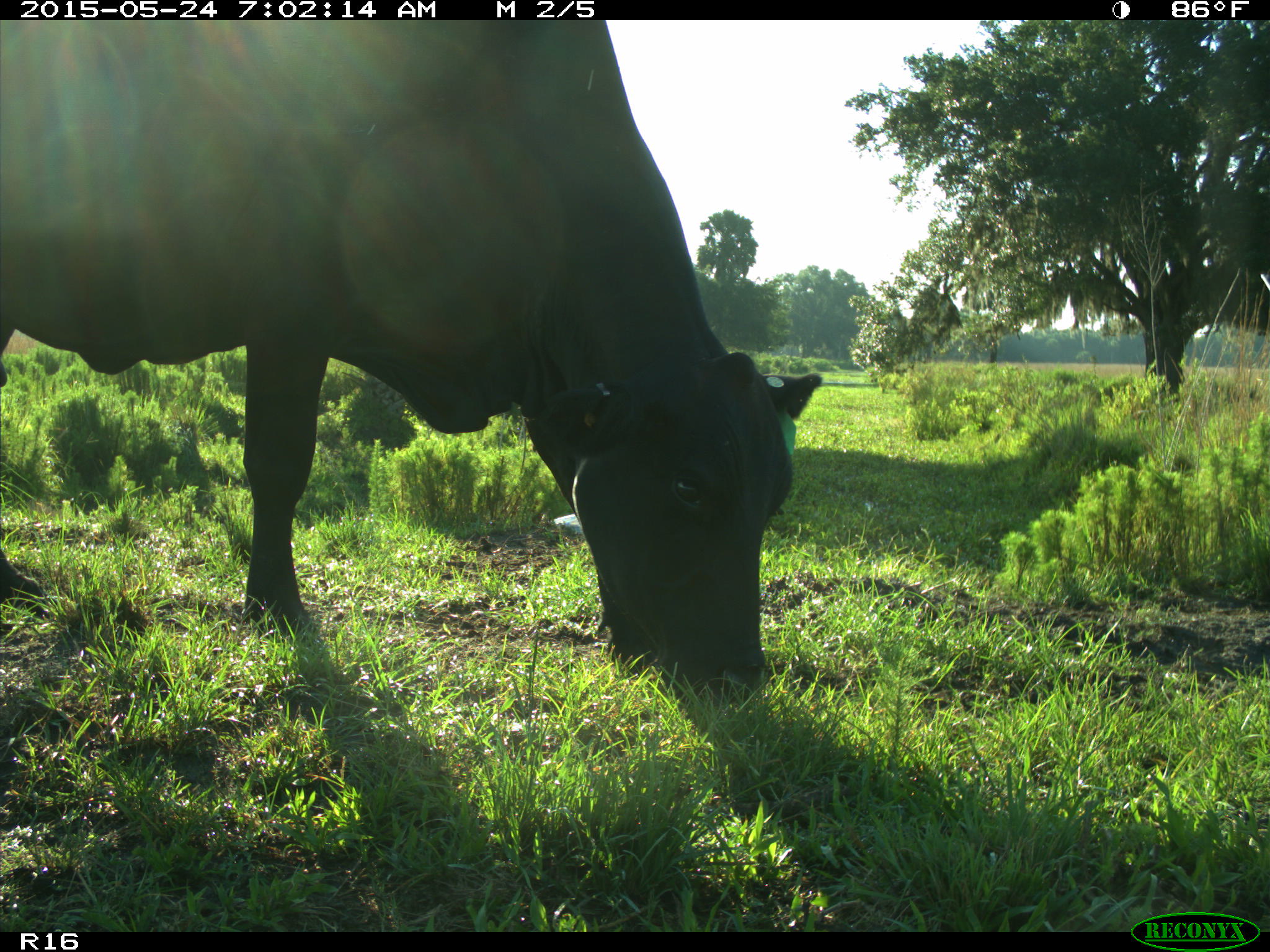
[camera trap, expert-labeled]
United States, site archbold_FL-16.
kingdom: Animalia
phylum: Chordata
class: Mammalia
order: Artiodactyla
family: Bovidae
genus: Bos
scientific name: Bos taurus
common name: domestic cow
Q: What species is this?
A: Bos taurus (domestic cow).